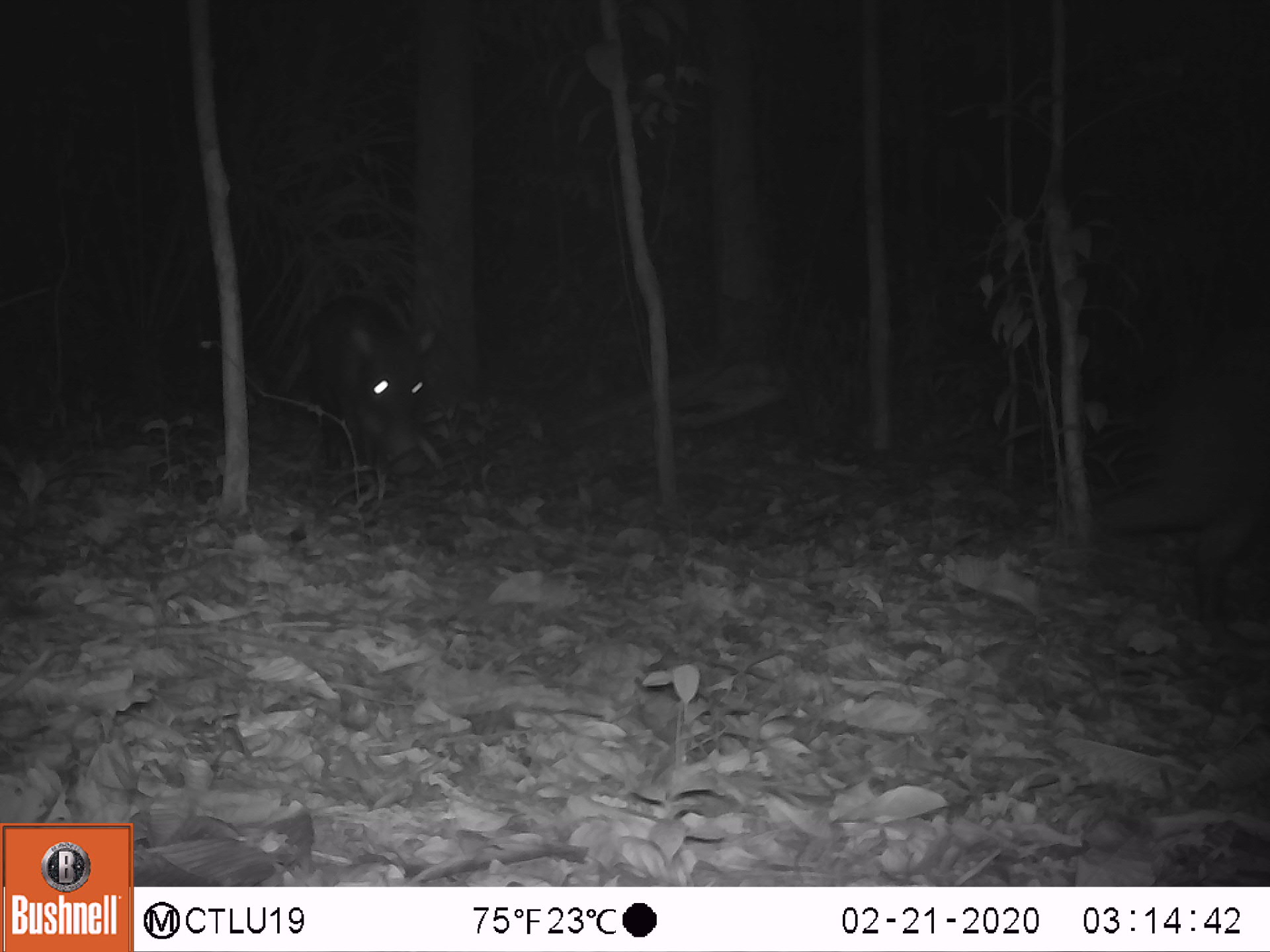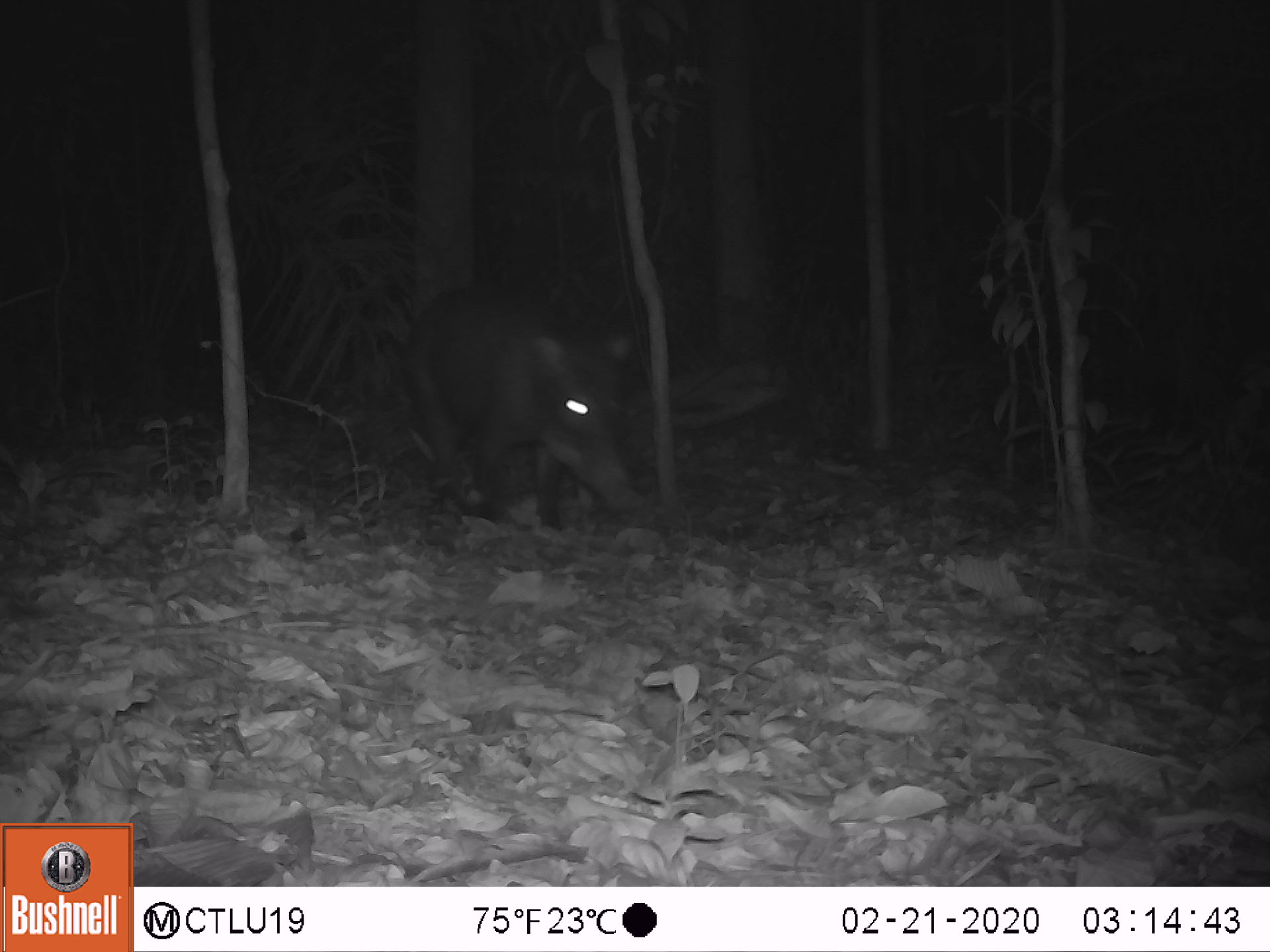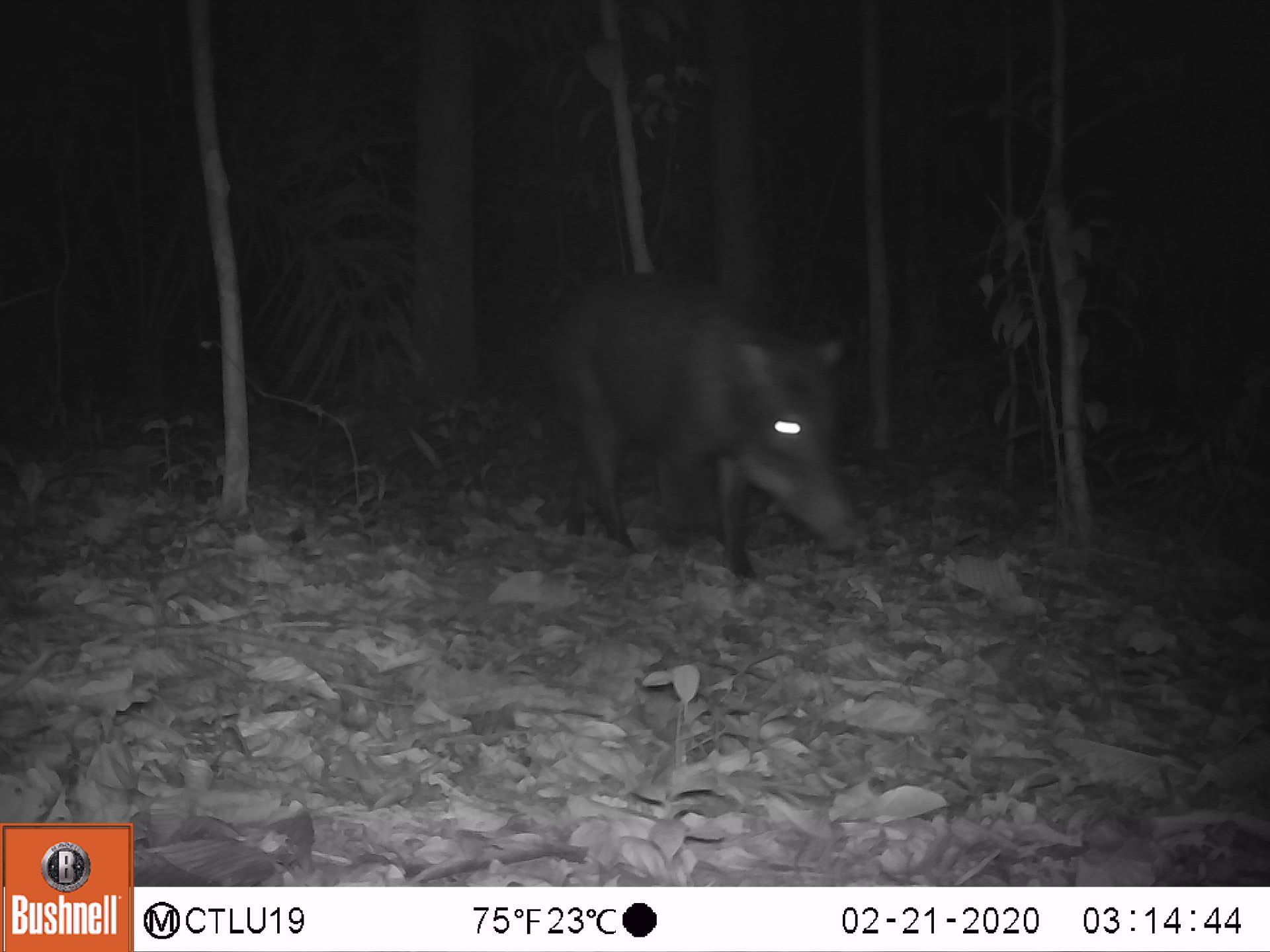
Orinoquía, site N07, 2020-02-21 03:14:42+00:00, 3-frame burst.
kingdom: Animalia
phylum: Chordata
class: Mammalia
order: Artiodactyla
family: Tayassuidae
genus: Tayassu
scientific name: Tayassu pecari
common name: white-lipped peccary